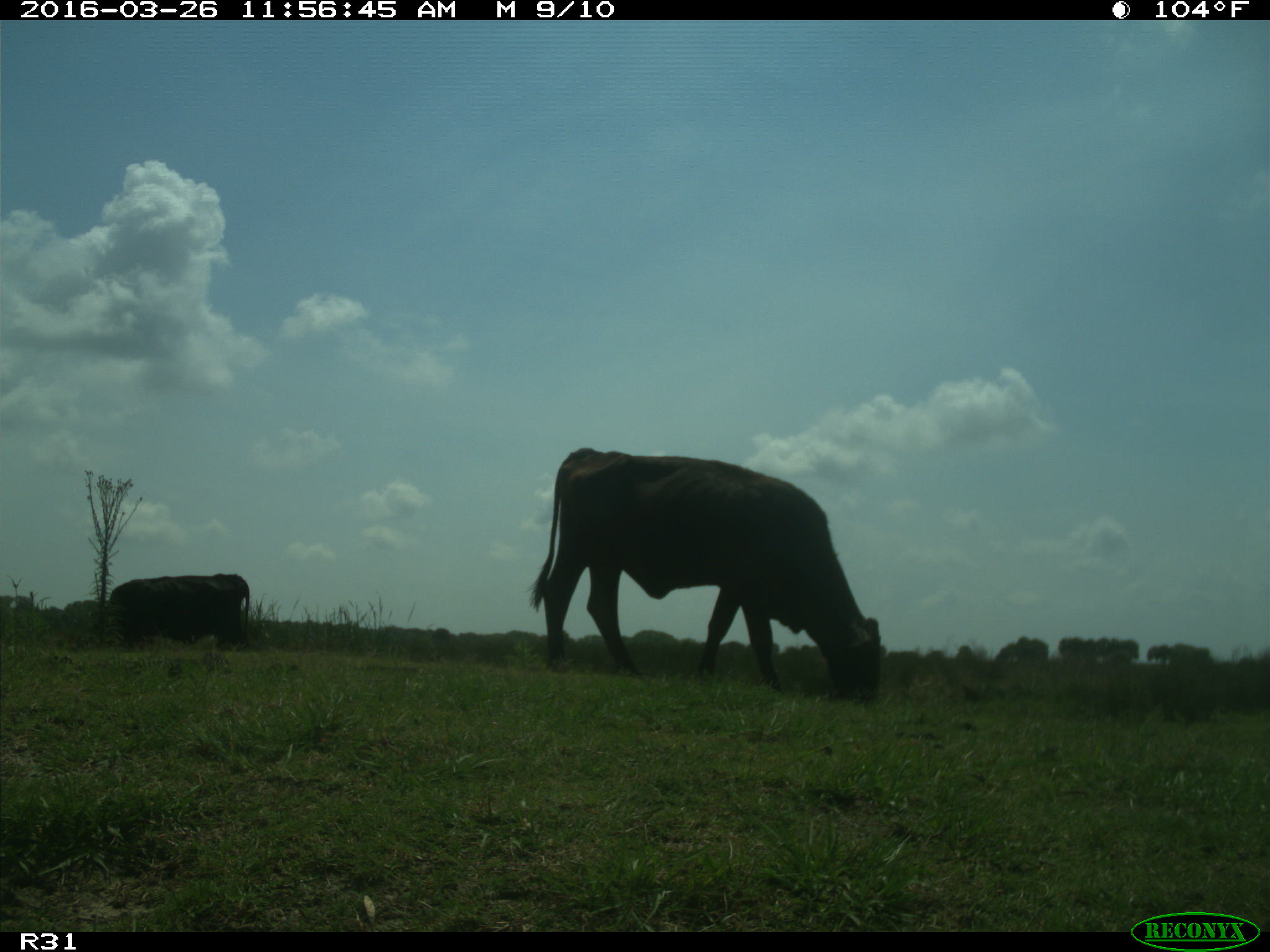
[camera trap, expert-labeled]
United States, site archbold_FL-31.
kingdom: Animalia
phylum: Chordata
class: Mammalia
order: Artiodactyla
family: Bovidae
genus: Bos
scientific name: Bos taurus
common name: domestic cow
Bos taurus (domestic cow).